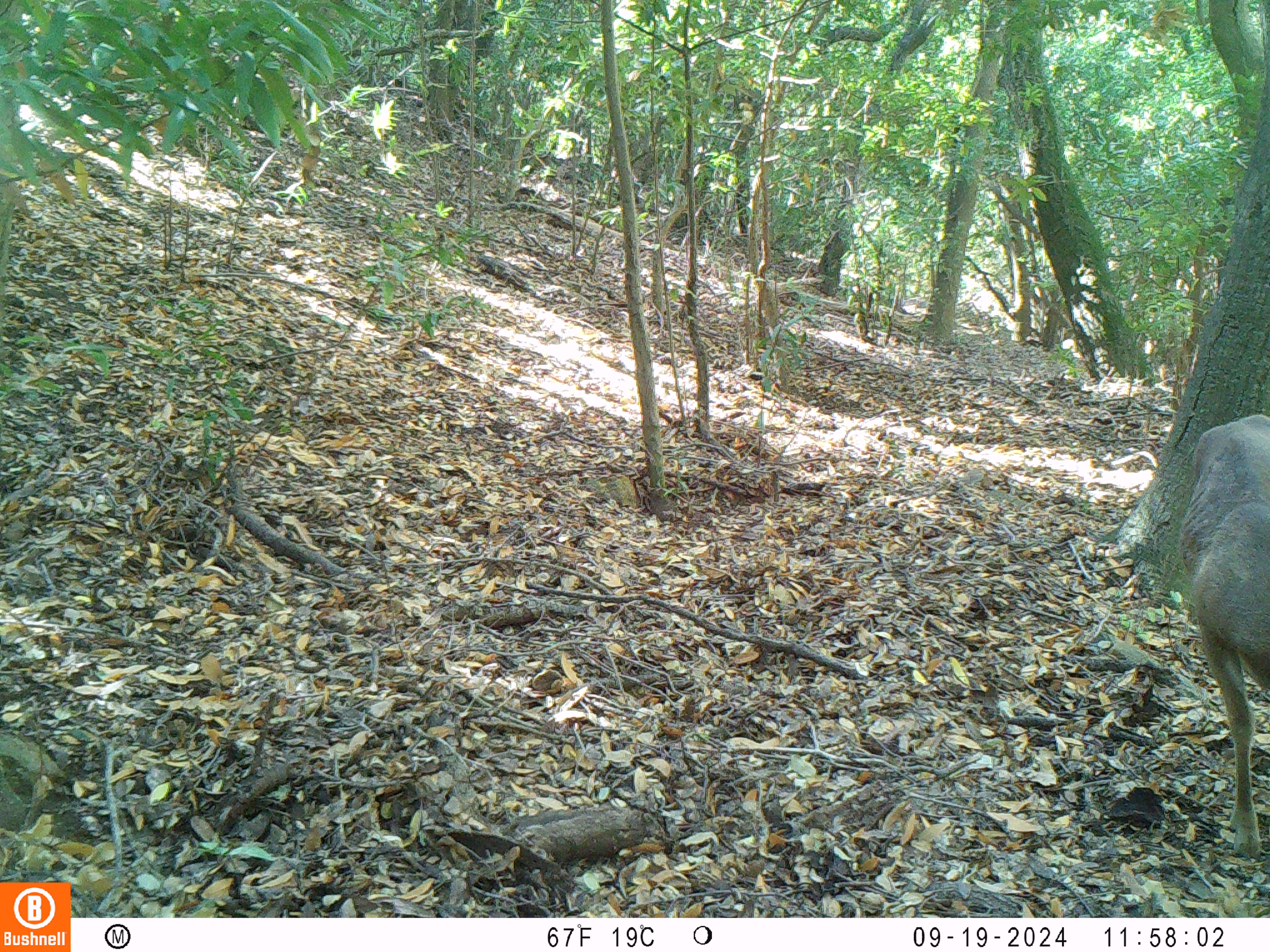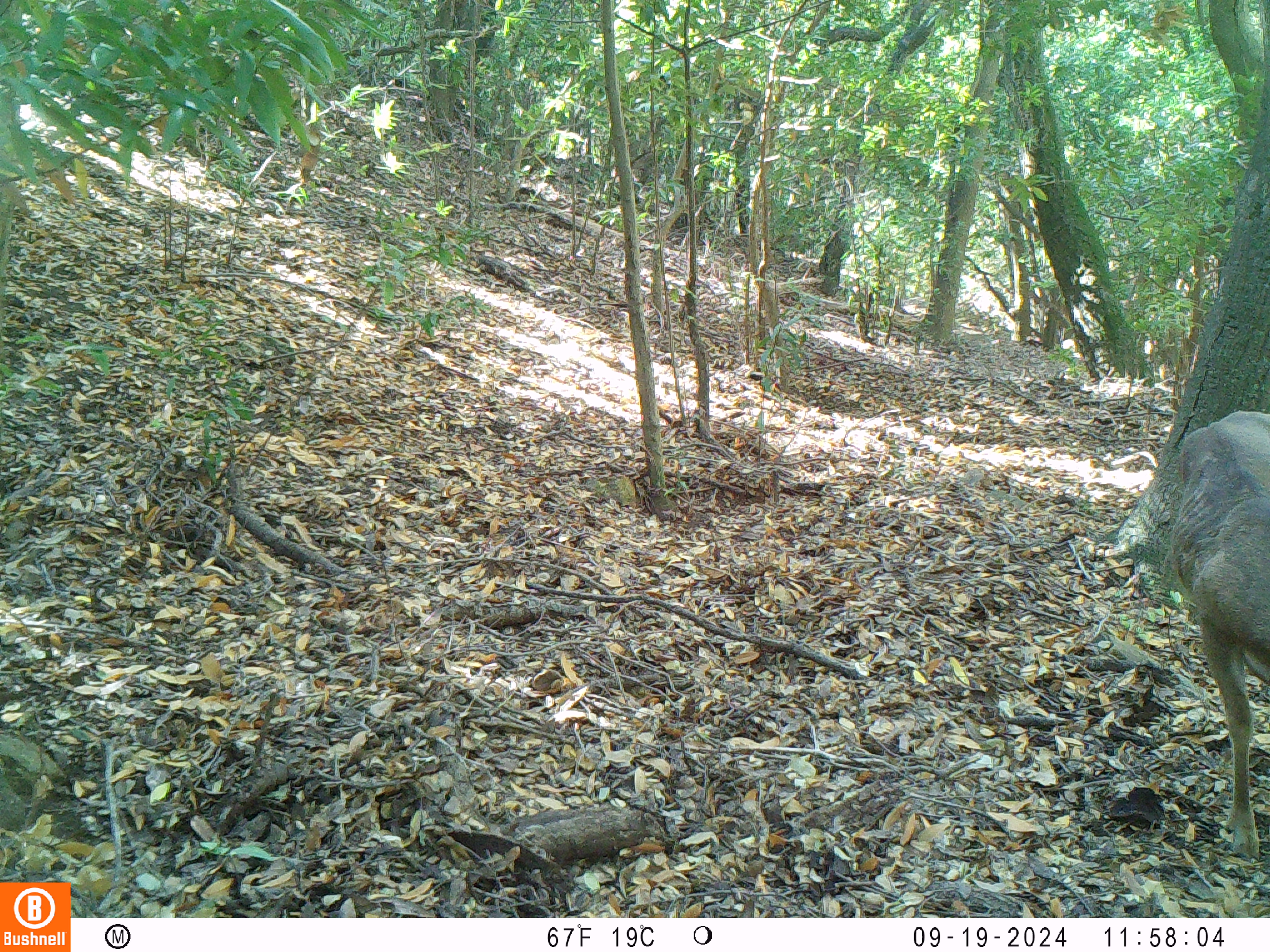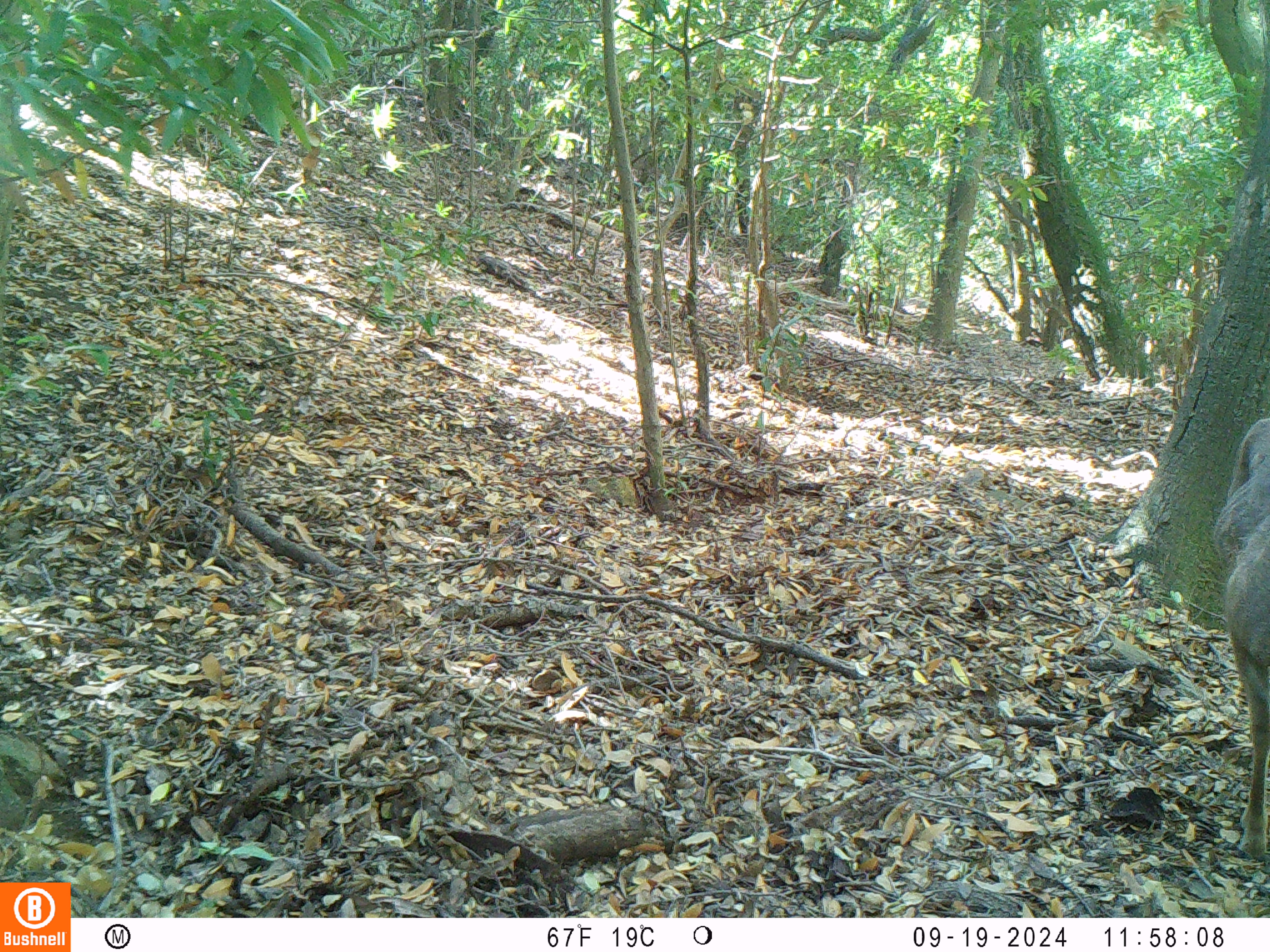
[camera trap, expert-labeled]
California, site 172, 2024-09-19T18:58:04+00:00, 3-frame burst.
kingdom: Animalia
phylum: Chordata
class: Mammalia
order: Artiodactyla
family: Cervidae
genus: Odocoileus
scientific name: Odocoileus hemionus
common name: mule deer